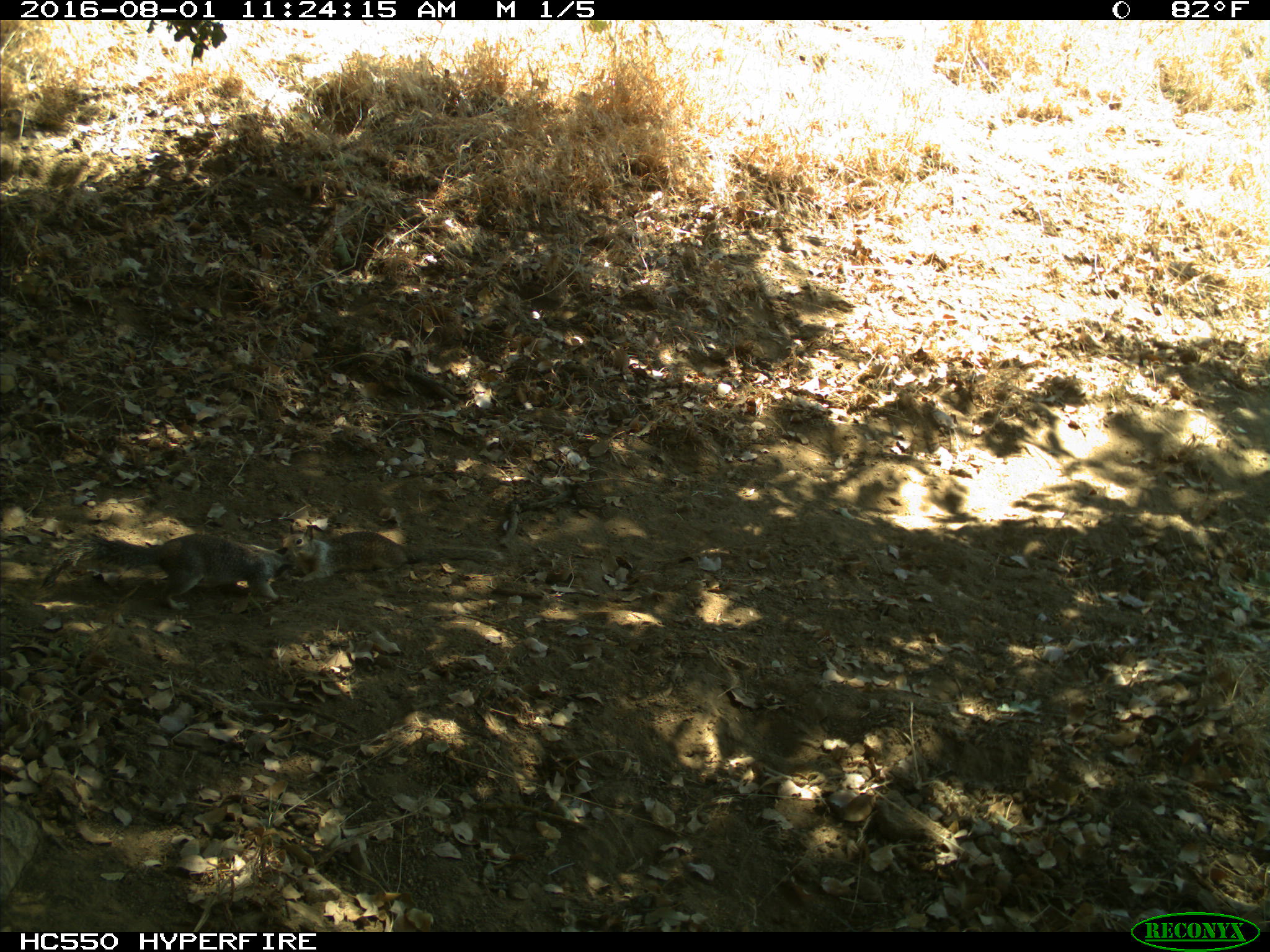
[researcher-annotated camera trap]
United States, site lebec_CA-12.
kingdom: Animalia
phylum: Chordata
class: Mammalia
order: Rodentia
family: Sciuridae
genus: Otospermophilus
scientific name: Otospermophilus beecheyi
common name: california ground squirrel